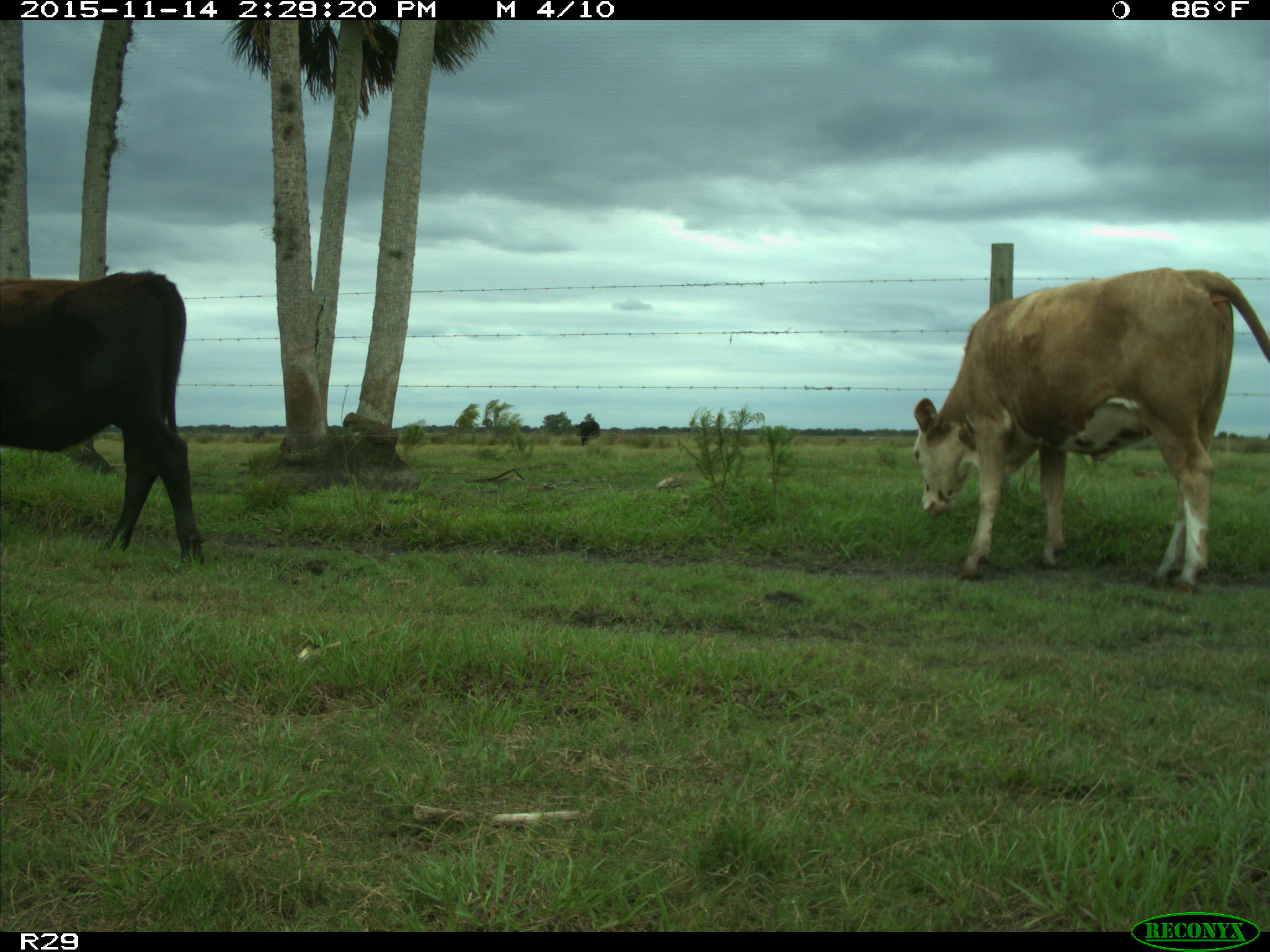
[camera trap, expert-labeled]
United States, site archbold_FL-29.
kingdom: Animalia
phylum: Chordata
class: Mammalia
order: Artiodactyla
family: Bovidae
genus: Bos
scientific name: Bos taurus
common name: domestic cow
Bos taurus (domestic cow).